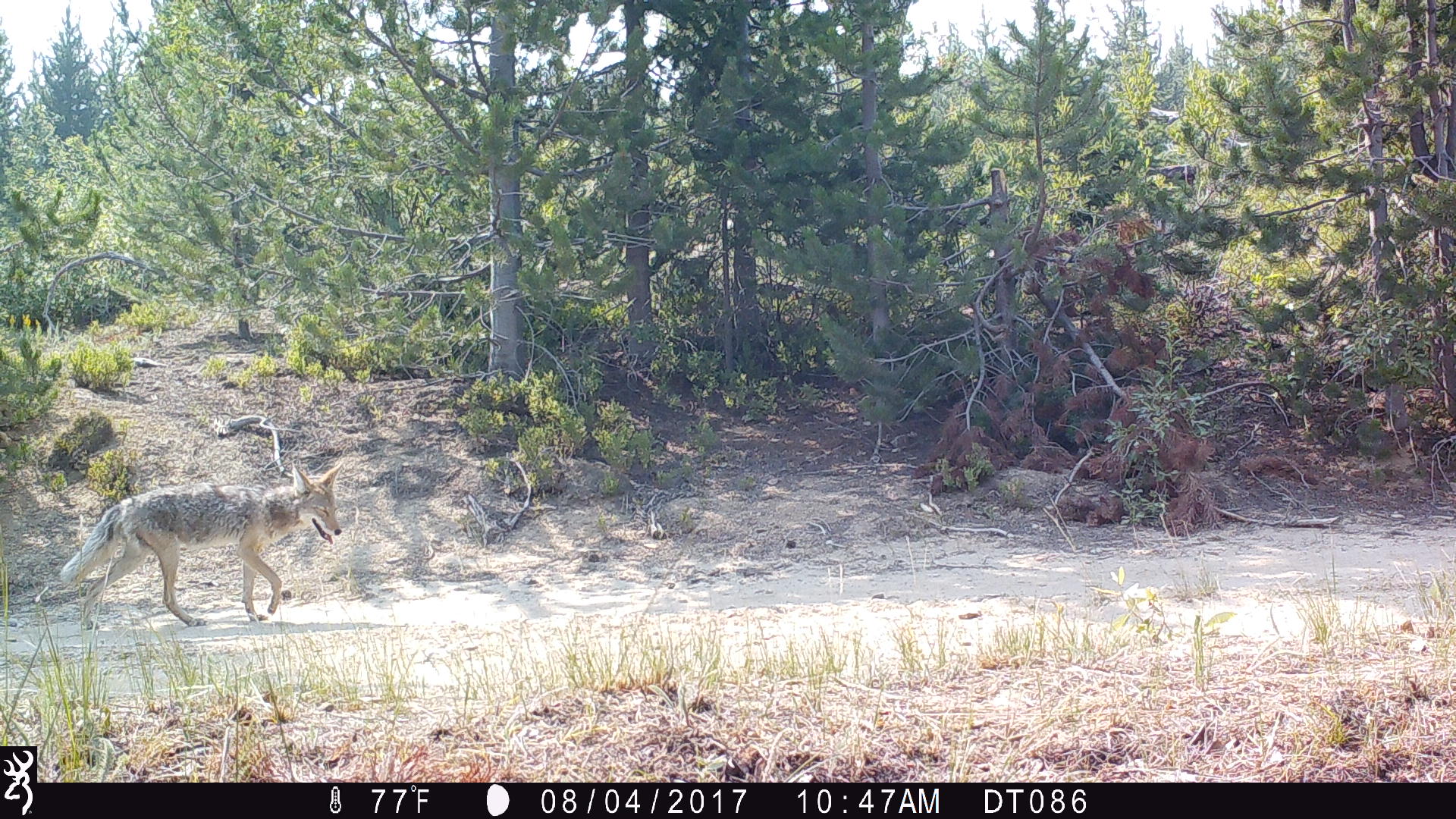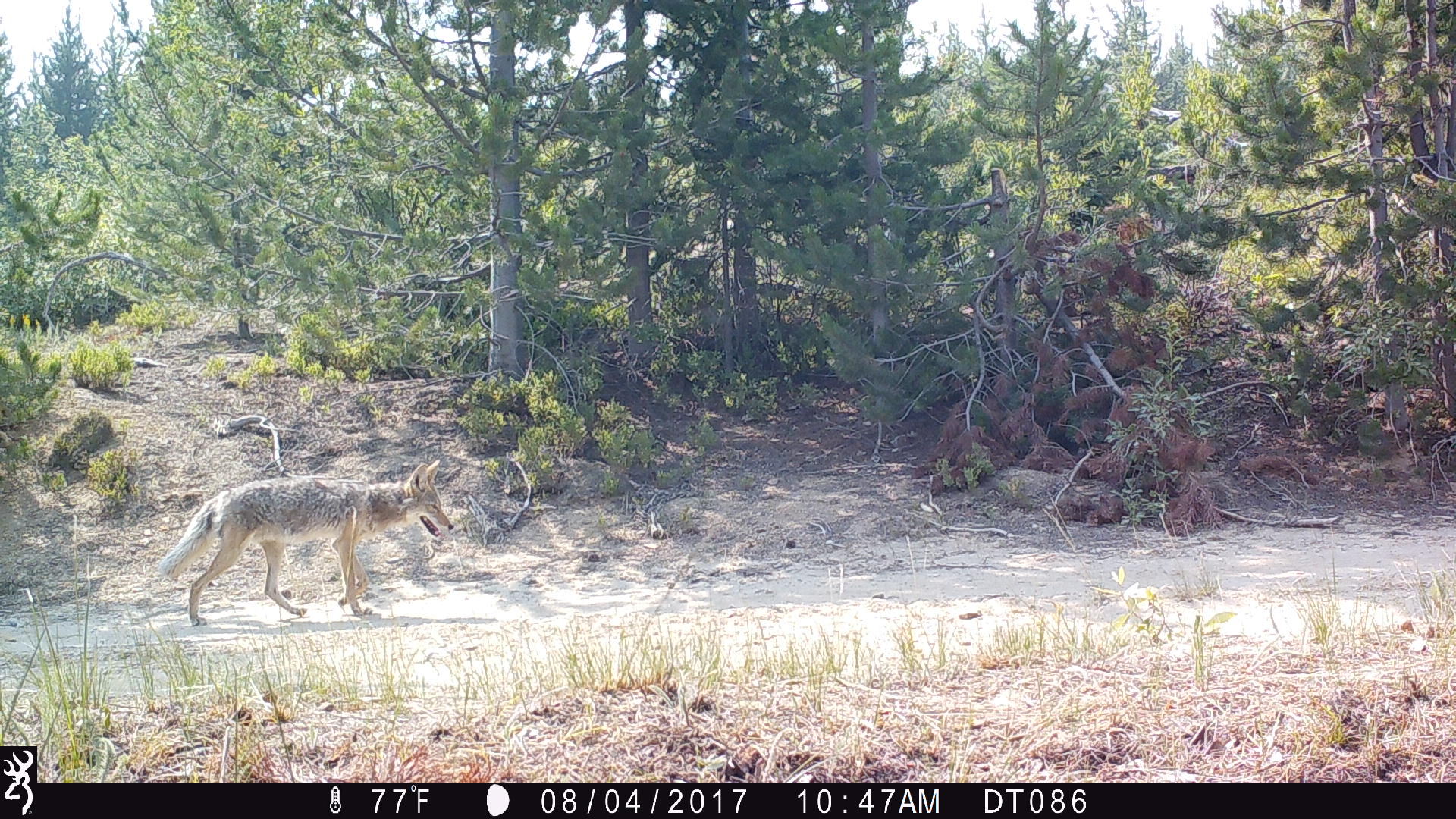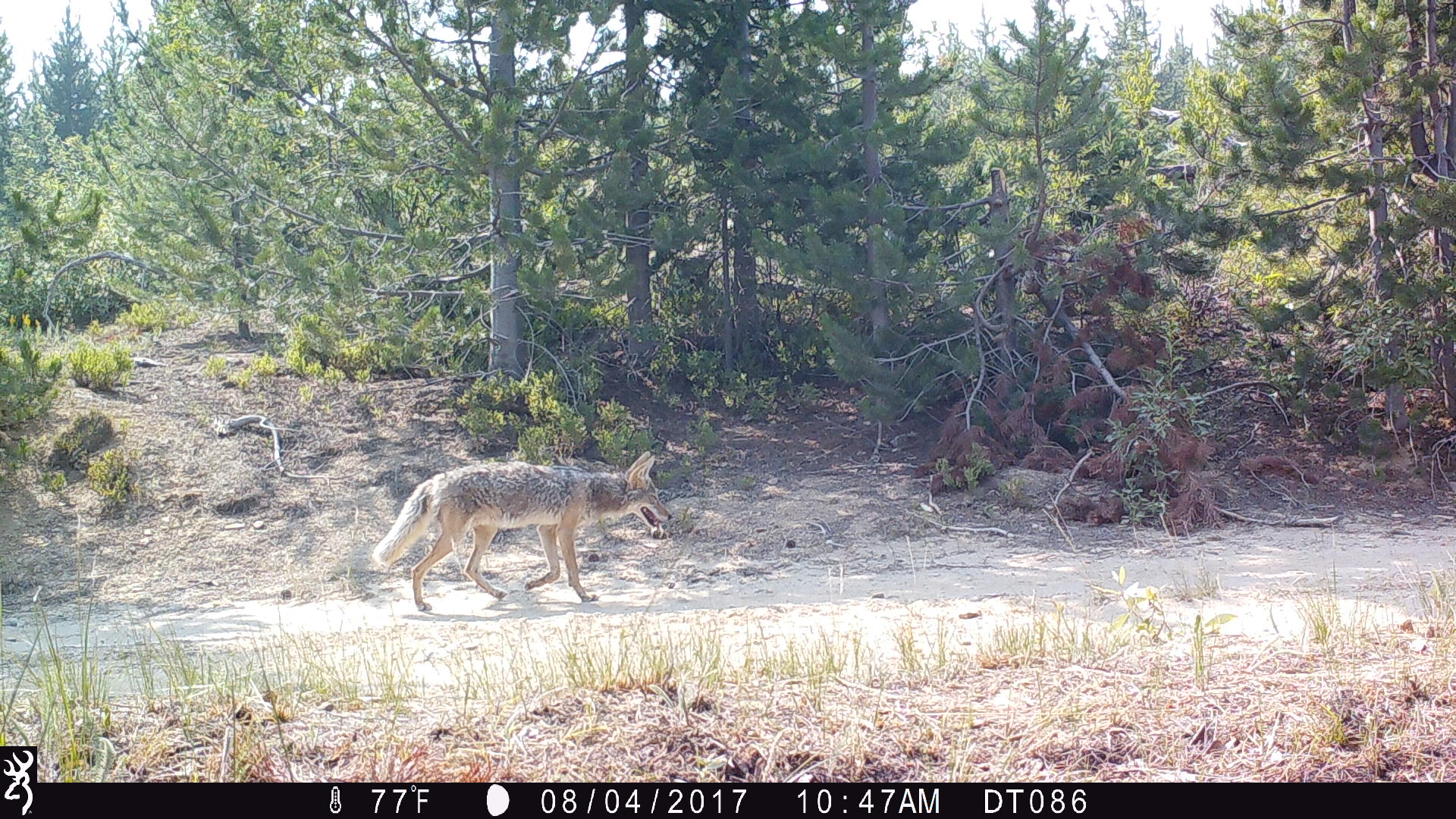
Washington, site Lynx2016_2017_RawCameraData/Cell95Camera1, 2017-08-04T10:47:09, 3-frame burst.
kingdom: Animalia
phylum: Chordata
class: Mammalia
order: Carnivora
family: Canidae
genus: Canis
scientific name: Canis latrans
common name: coyote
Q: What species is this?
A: Canis latrans (coyote).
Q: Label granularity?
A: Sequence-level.